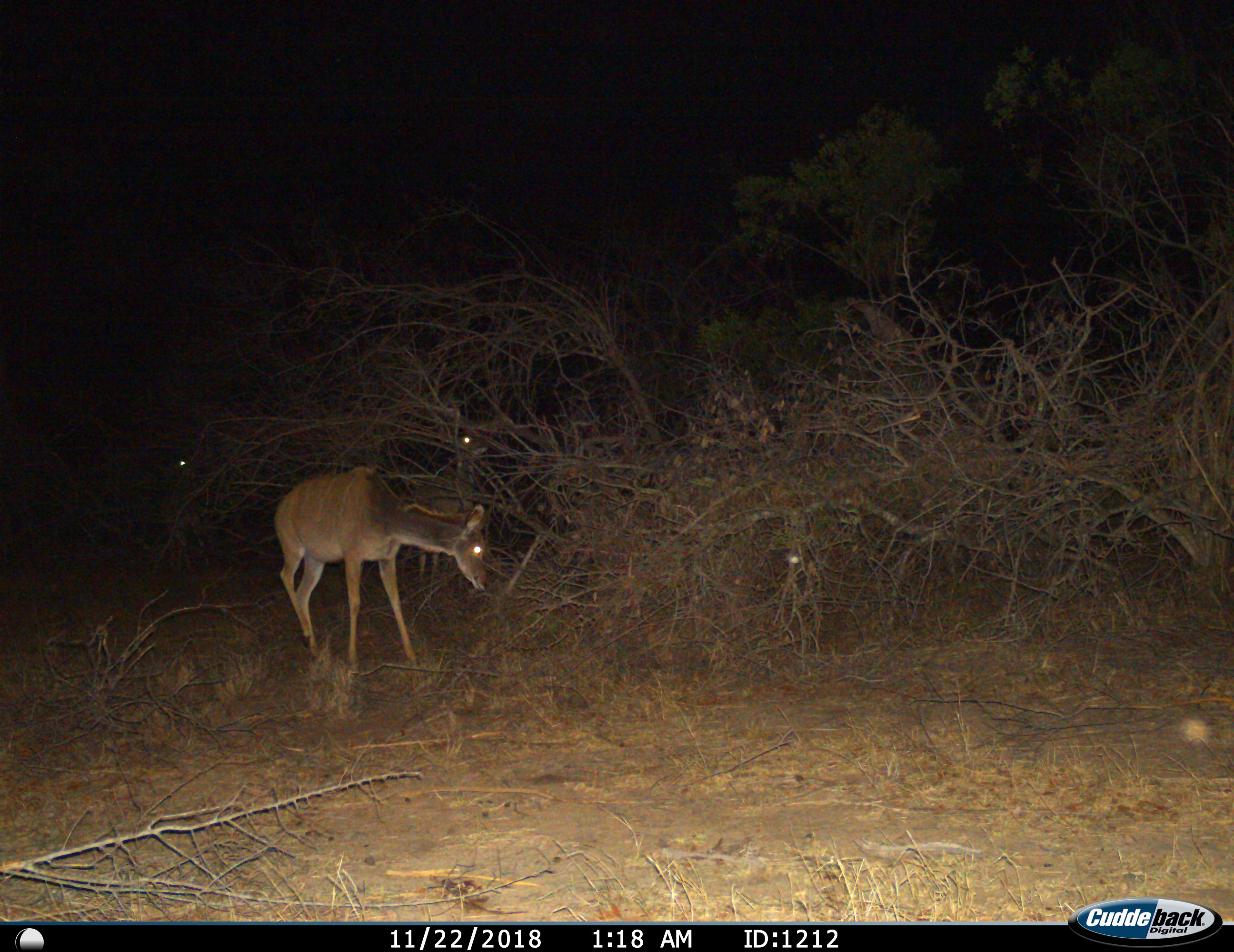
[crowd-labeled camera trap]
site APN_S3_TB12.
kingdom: Animalia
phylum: Chordata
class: Mammalia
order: Artiodactyla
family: Bovidae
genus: Tragelaphus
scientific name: Tragelaphus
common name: kudu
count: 2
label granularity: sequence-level